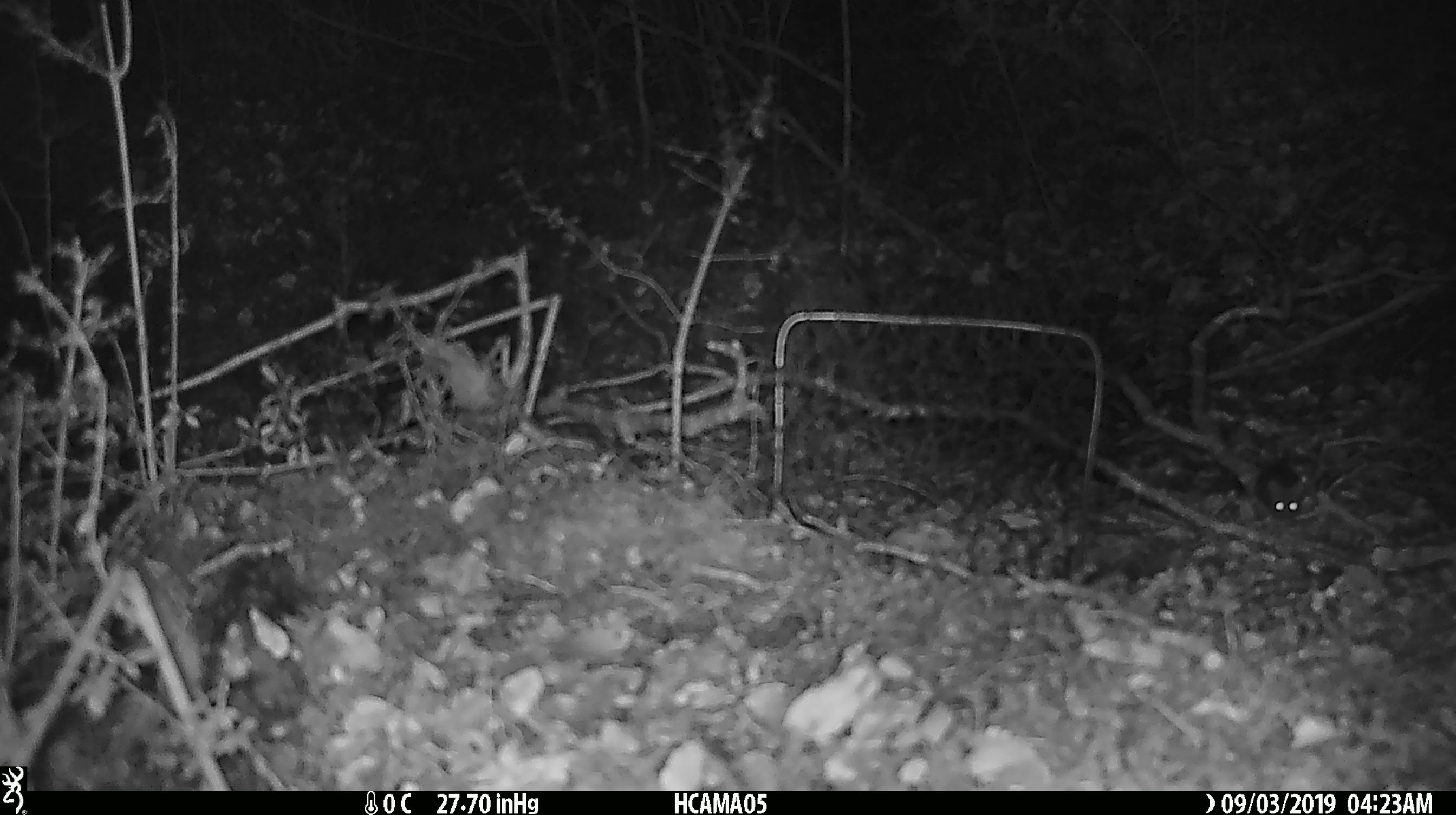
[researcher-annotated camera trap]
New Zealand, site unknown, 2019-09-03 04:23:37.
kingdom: Animalia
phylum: Chordata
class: Mammalia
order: Rodentia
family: Muridae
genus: Mus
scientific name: Mus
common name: mouse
Mouse (Mus).